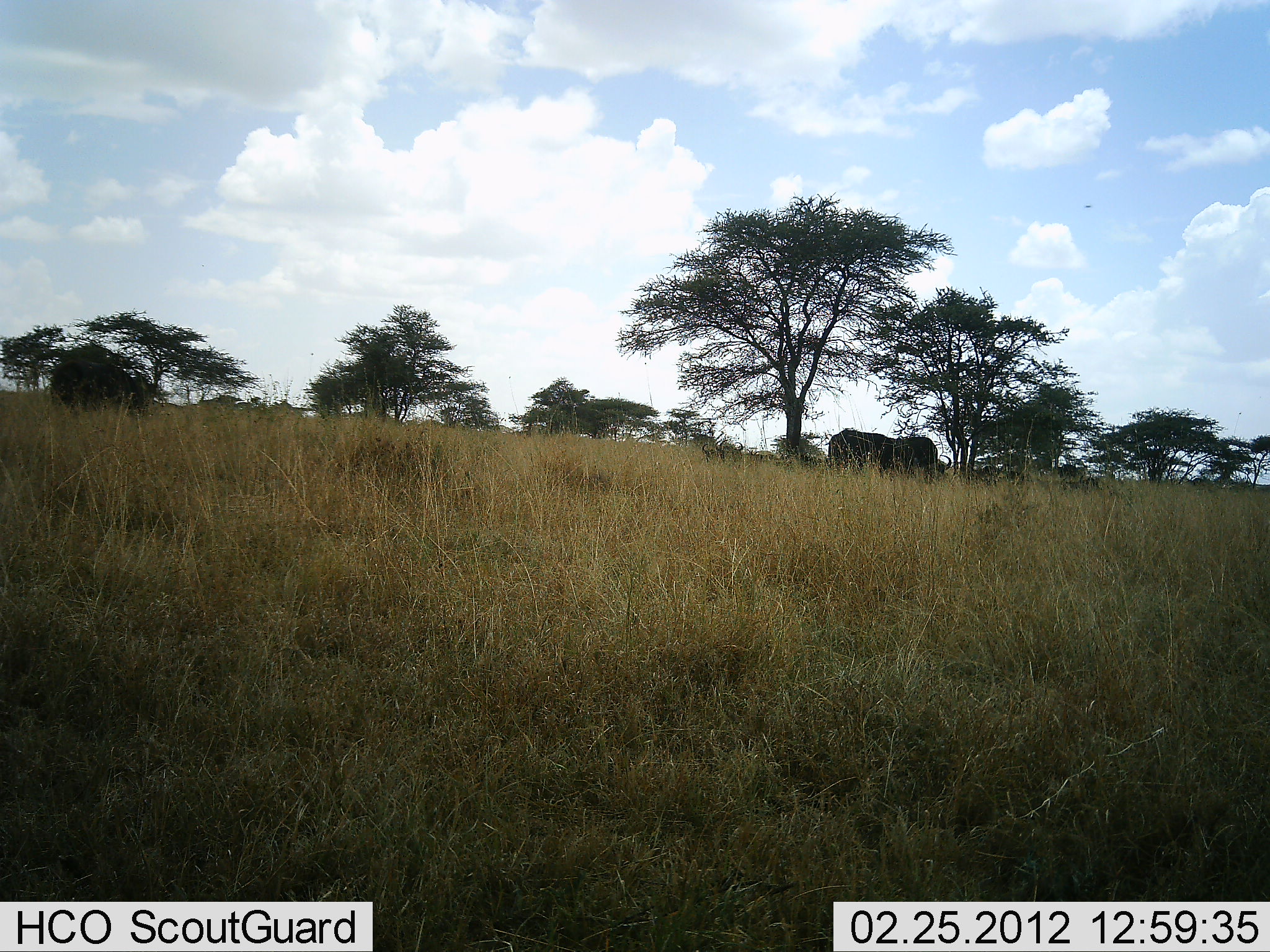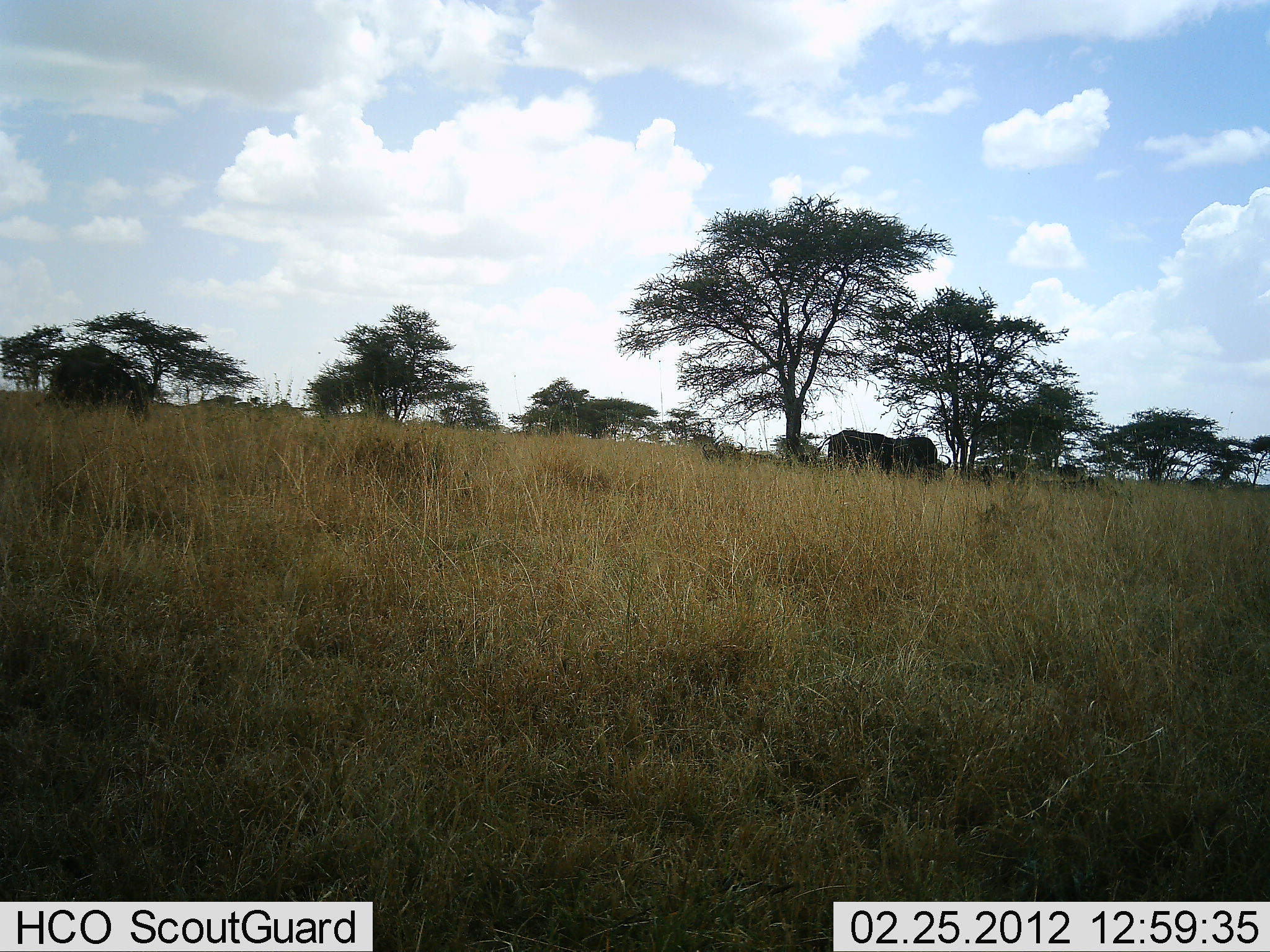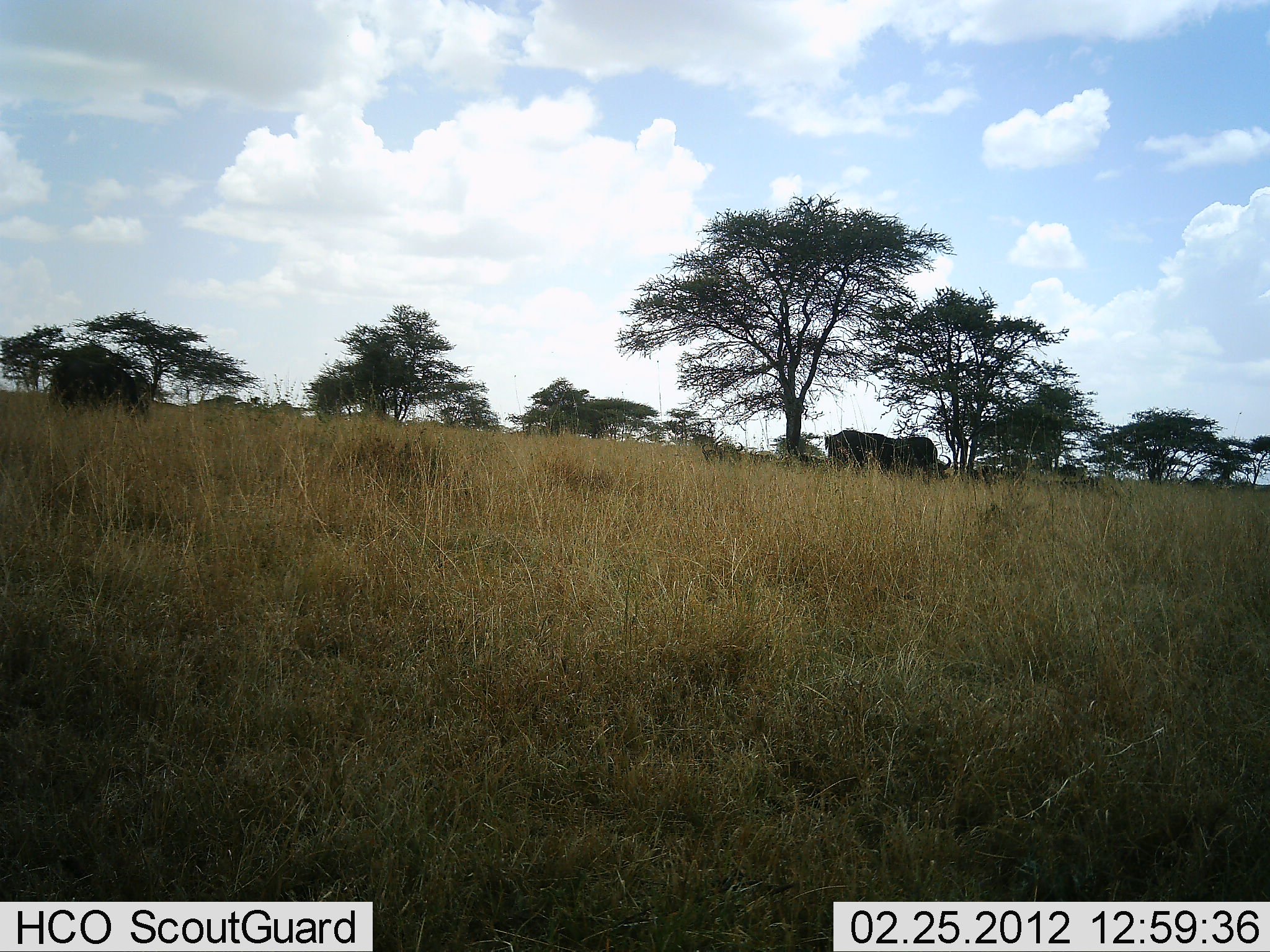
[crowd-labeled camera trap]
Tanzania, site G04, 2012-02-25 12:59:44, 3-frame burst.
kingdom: Animalia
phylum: Chordata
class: Mammalia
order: Artiodactyla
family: Bovidae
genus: Syncerus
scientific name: Syncerus caffer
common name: cape buffalo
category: buffalo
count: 3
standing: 36%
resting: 9%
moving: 0%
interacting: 9%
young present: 0%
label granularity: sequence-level